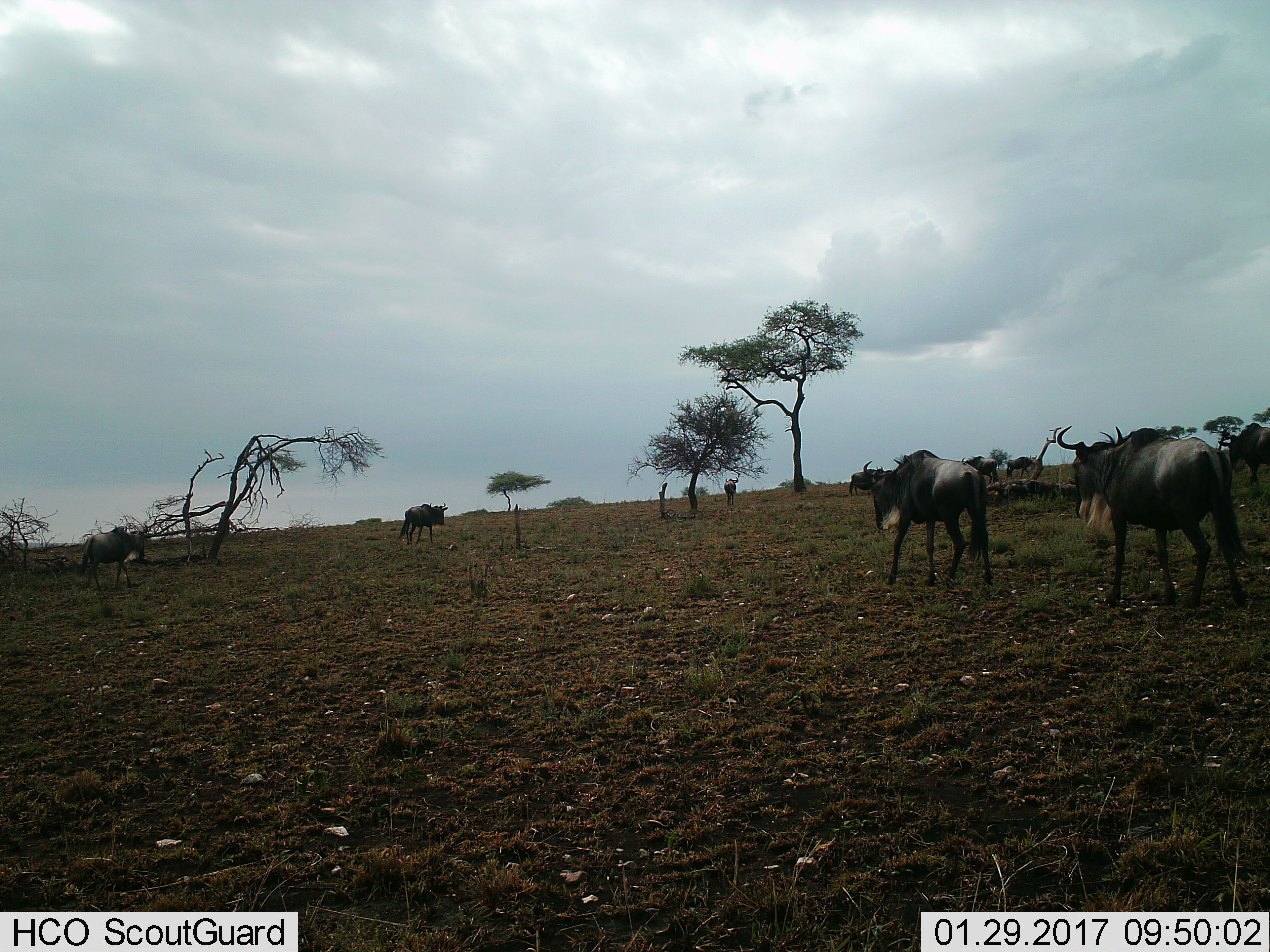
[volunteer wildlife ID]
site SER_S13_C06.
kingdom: Animalia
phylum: Chordata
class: Mammalia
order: Artiodactyla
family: Bovidae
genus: Connochaetes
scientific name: Connochaetes taurinus taurinus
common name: blue wildebeest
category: wildebeestblue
Wildebeestblue (blue wildebeest) (Connochaetes taurinus taurinus), count 9. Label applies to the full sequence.